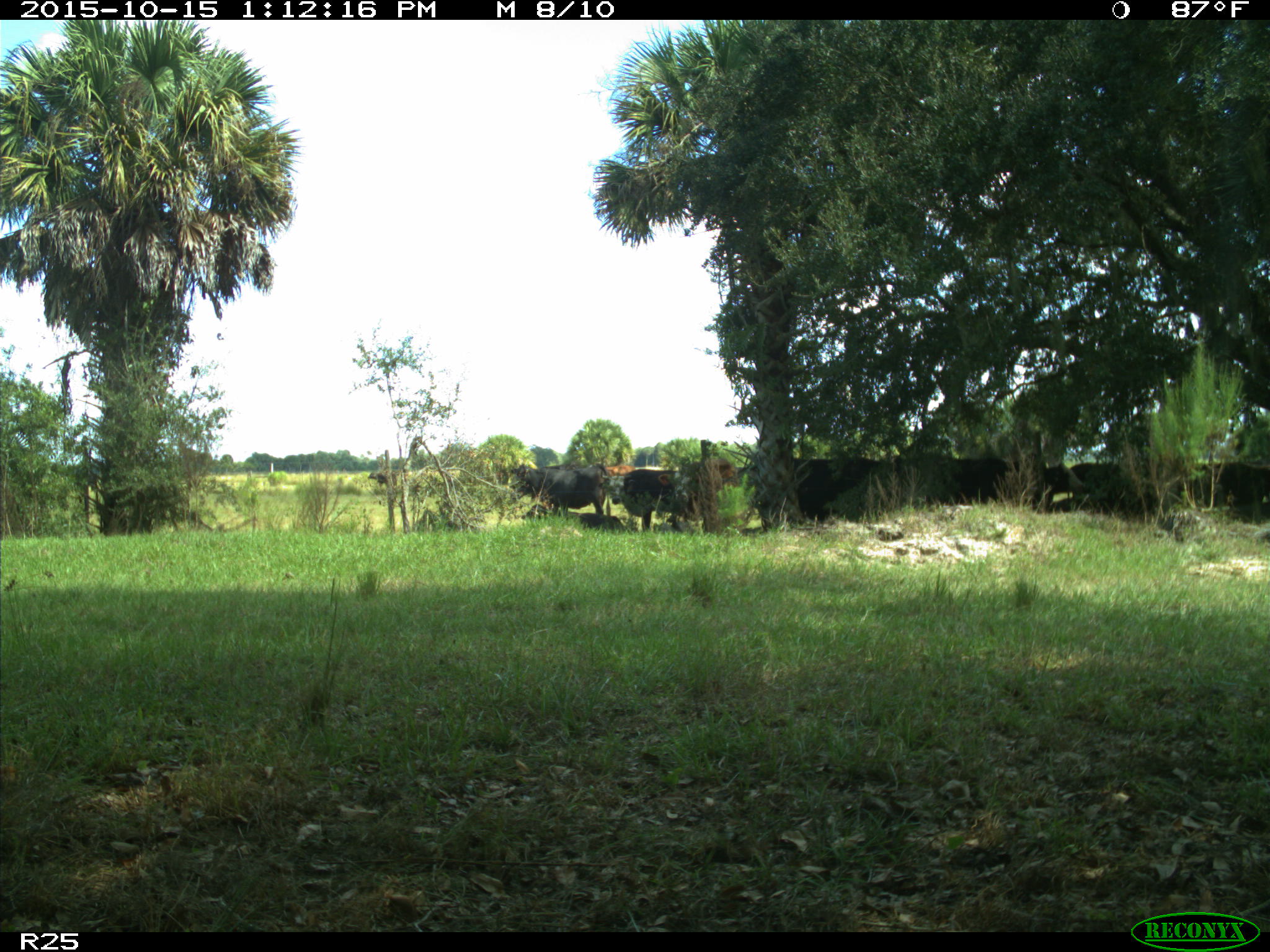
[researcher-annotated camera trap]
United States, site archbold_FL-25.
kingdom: Animalia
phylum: Chordata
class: Mammalia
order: Artiodactyla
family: Bovidae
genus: Bos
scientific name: Bos taurus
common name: domestic cow